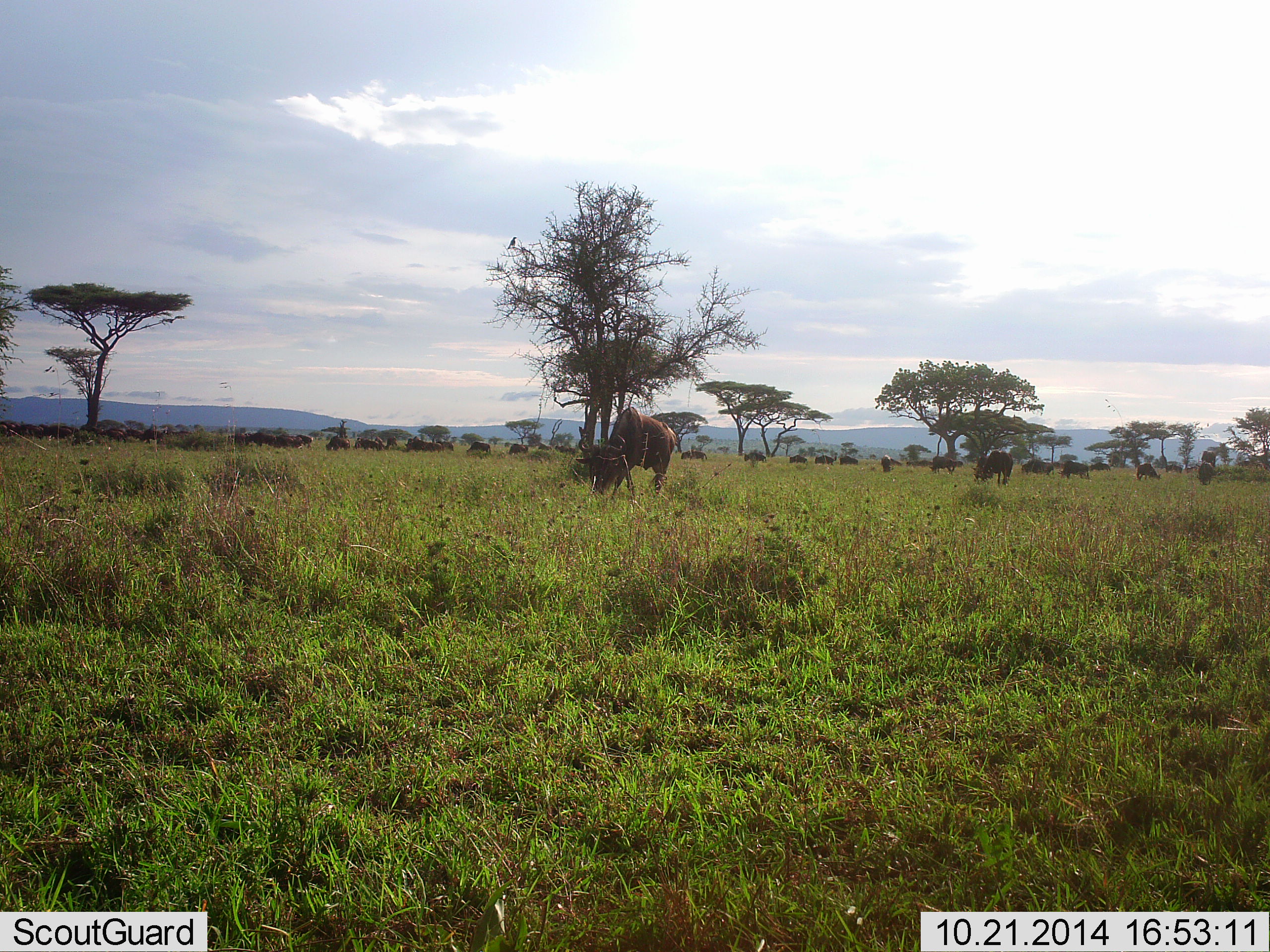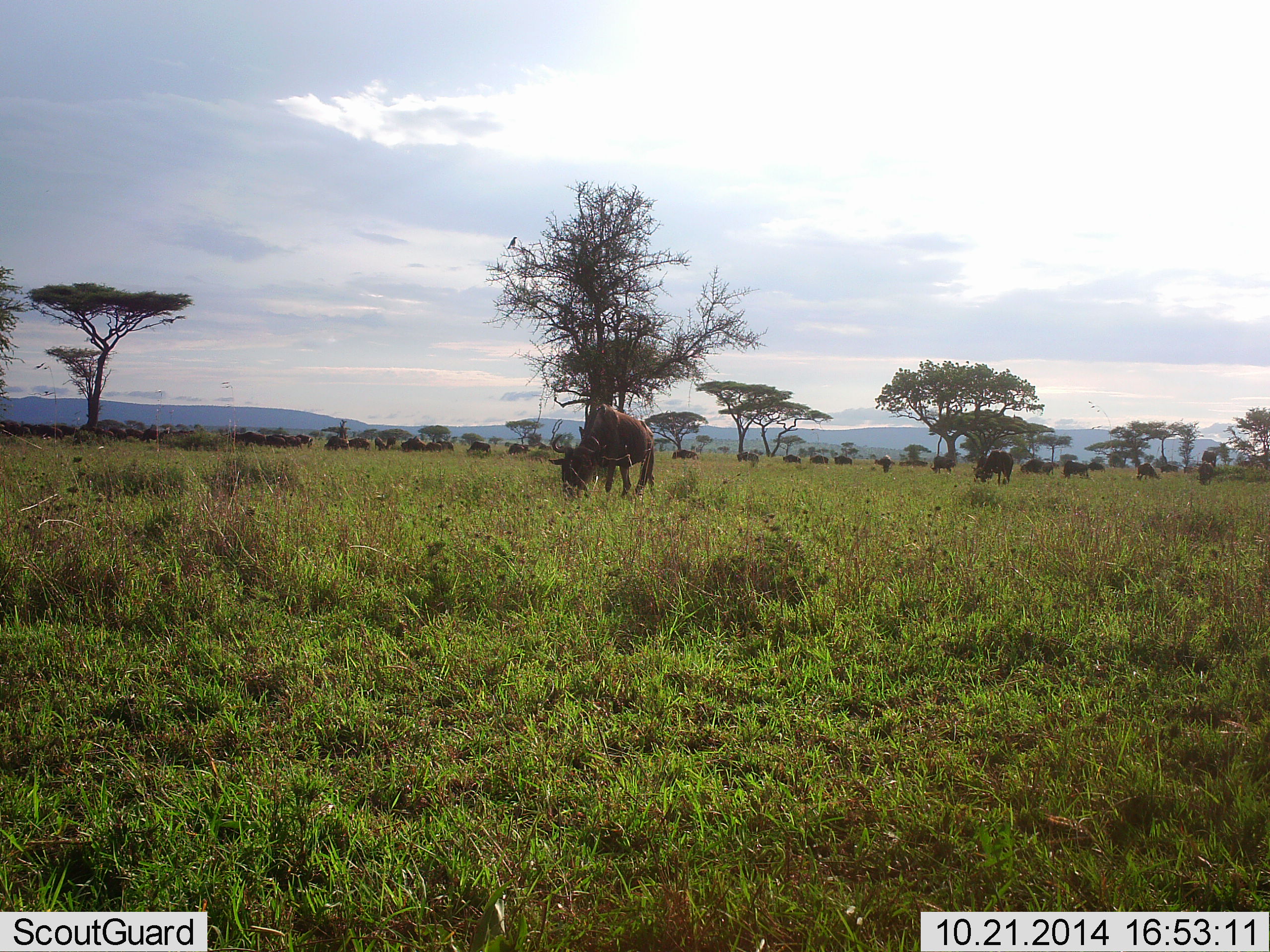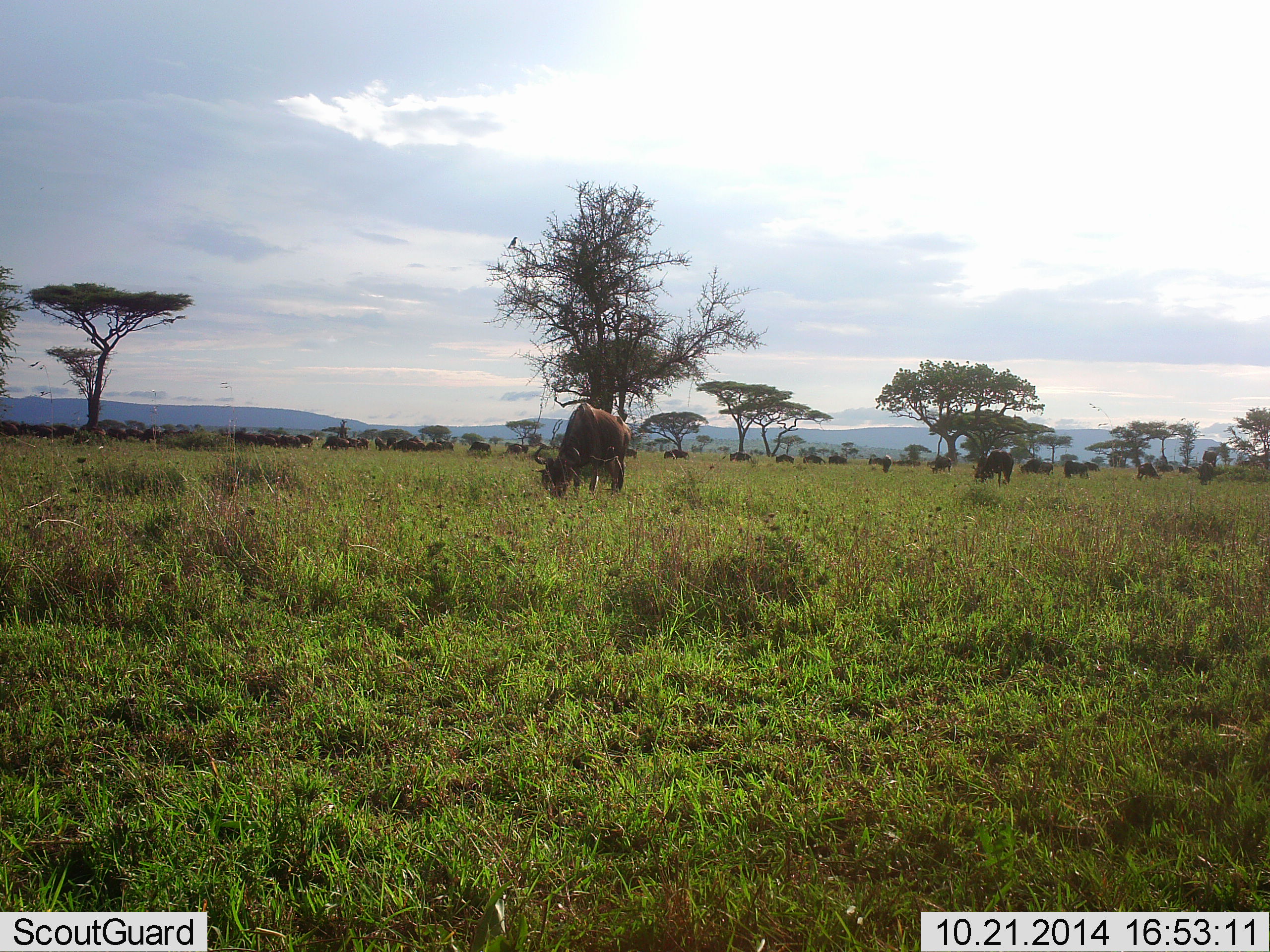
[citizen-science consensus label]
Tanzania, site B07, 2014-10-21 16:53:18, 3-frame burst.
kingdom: Animalia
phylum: Chordata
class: Mammalia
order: Artiodactyla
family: Bovidae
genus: Connochaetes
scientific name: Connochaetes taurinus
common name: blue wildebeest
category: wildebeest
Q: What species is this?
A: Wildebeest (blue wildebeest) (Connochaetes taurinus).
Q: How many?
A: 11-50.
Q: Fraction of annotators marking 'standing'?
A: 25%.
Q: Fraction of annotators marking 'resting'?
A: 0%.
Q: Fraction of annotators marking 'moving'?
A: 50%.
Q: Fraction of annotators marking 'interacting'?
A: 0%.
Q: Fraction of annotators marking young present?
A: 0%.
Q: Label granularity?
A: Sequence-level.